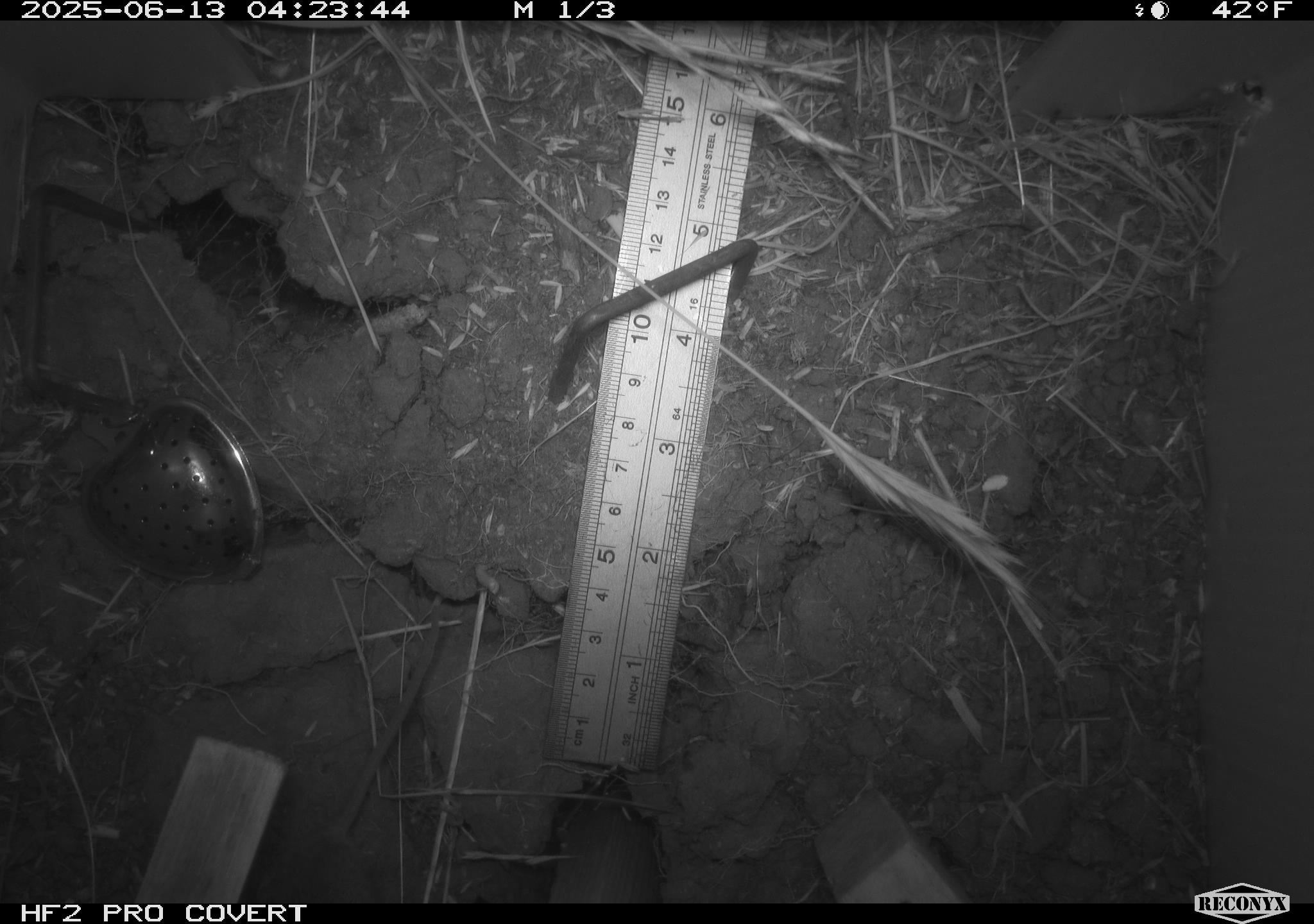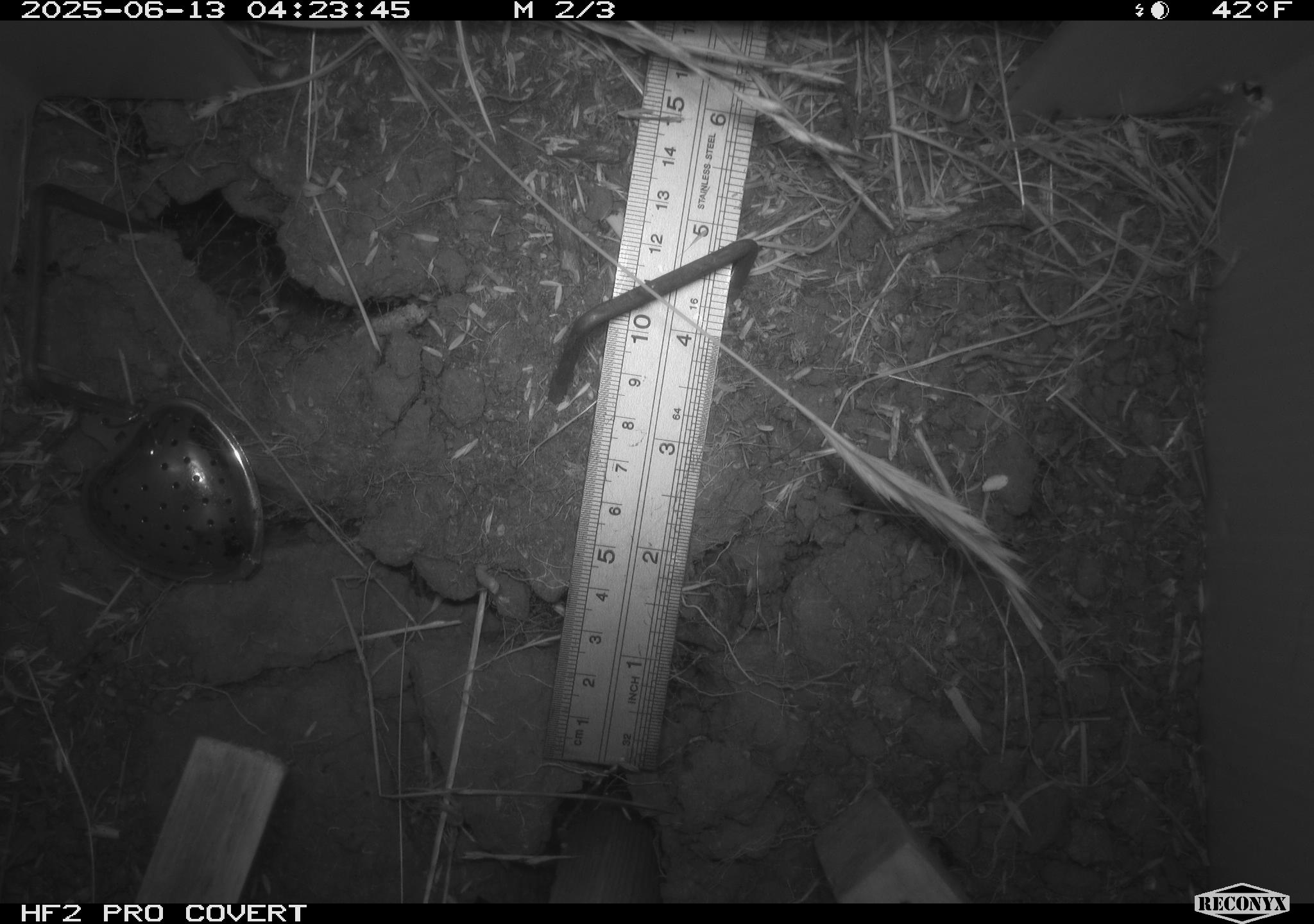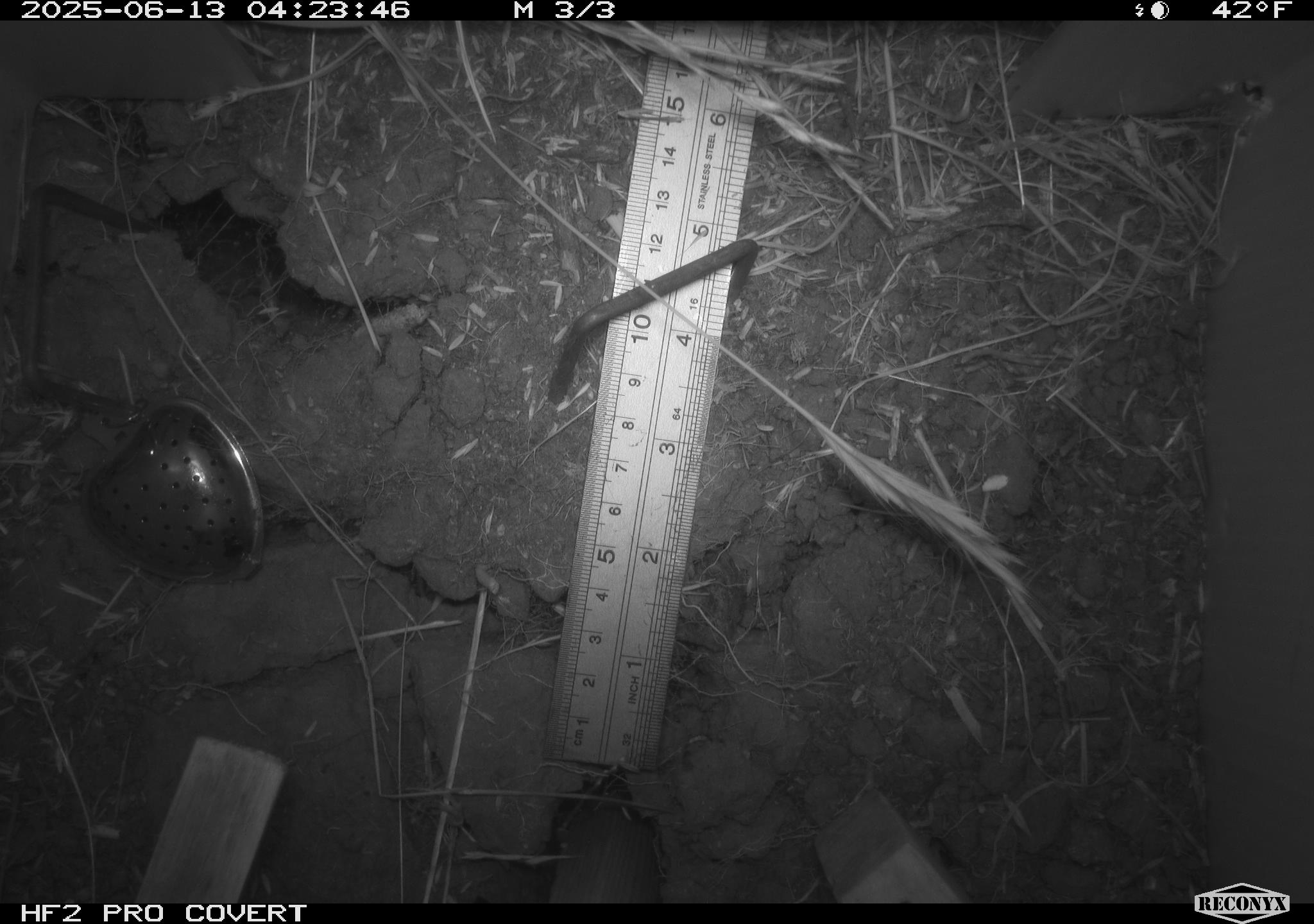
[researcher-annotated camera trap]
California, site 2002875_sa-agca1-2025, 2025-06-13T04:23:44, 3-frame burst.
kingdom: Animalia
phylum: Chordata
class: Mammalia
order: Rodentia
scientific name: Rodentia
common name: rodent